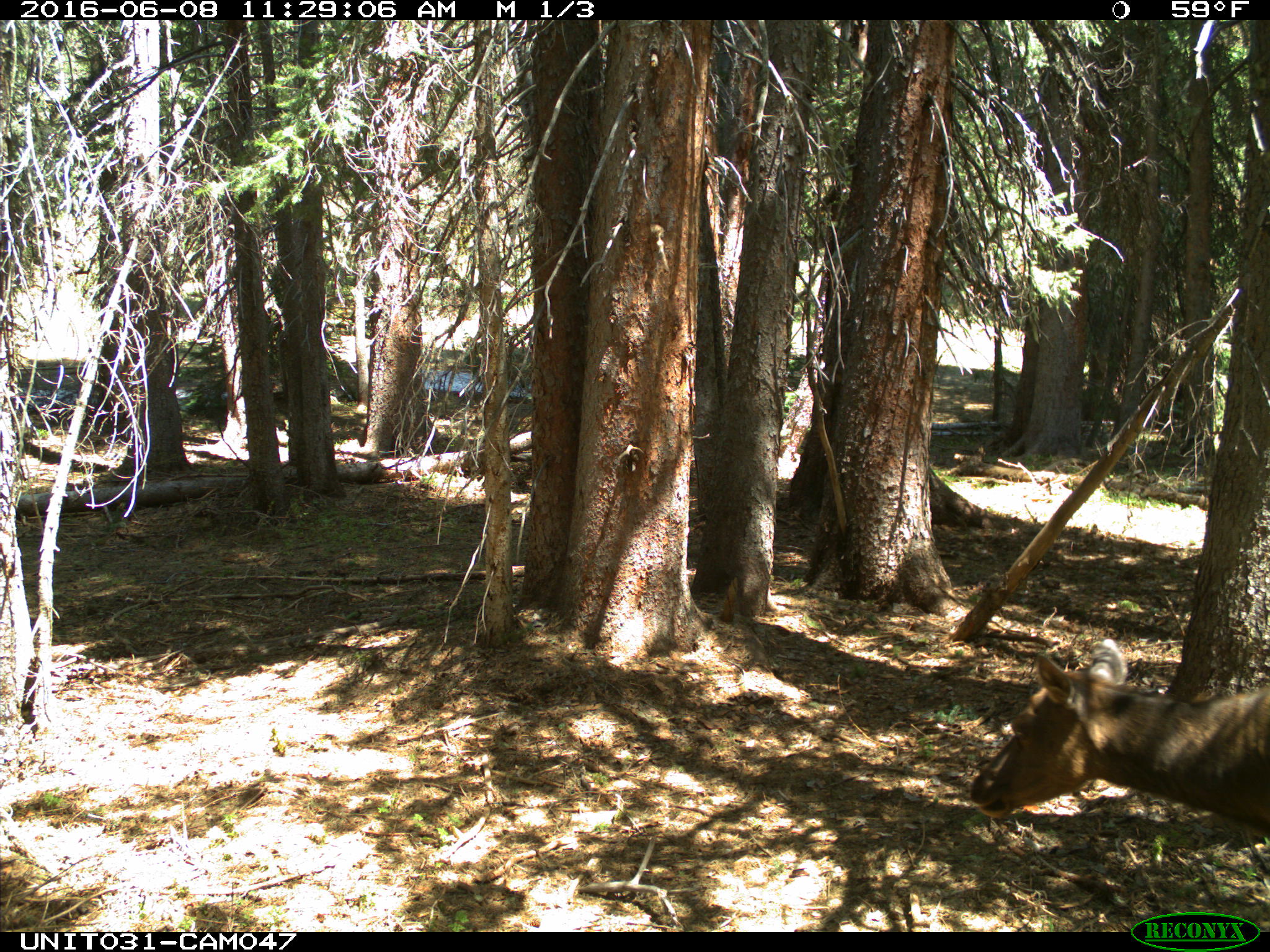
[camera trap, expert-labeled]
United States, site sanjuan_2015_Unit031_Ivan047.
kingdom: Animalia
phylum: Chordata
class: Mammalia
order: Artiodactyla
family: Cervidae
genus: Cervus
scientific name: Cervus elaphus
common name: red deer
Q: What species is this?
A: Cervus elaphus (red deer).